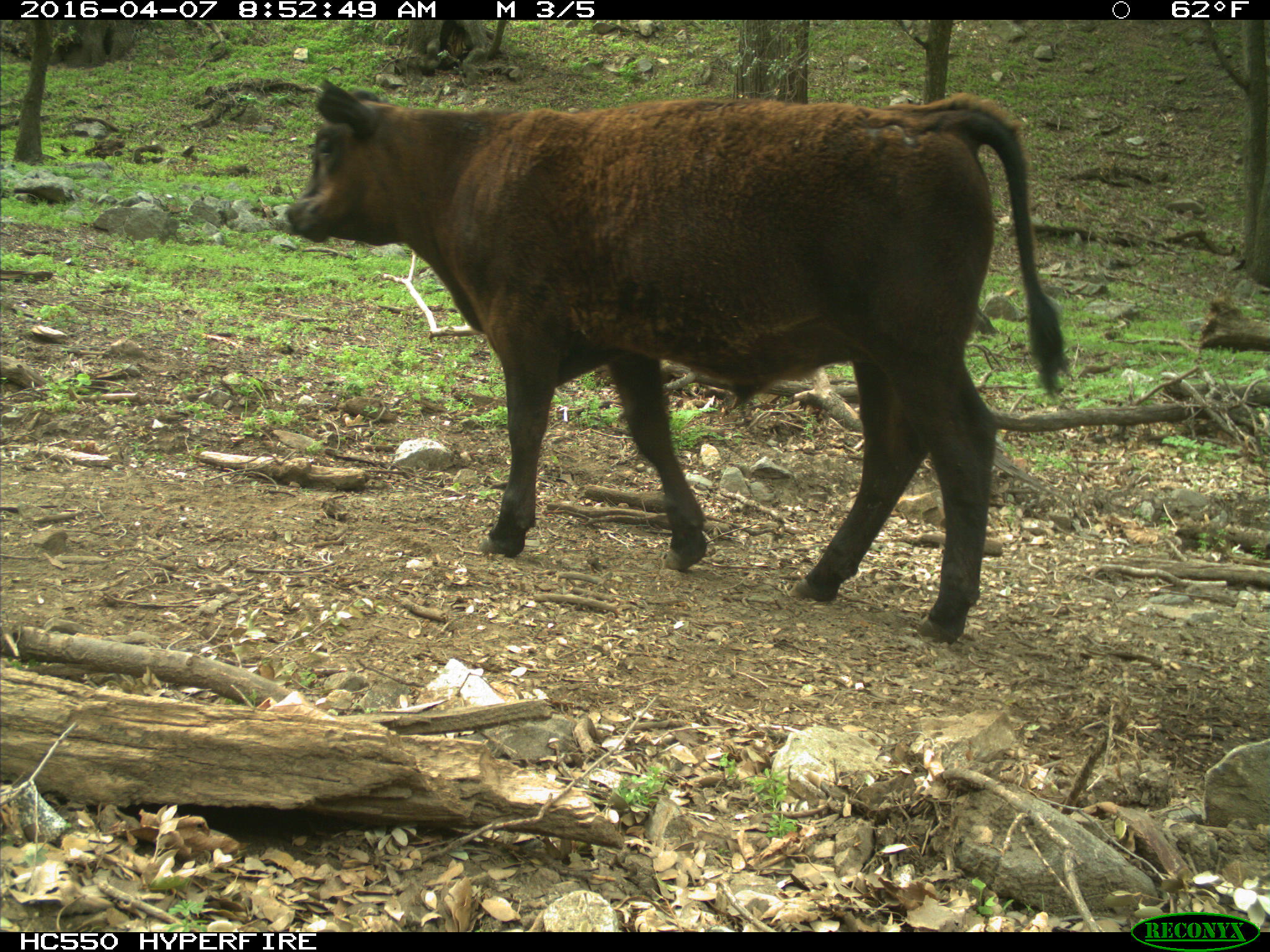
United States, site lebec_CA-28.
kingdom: Animalia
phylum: Chordata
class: Mammalia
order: Artiodactyla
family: Bovidae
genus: Bos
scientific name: Bos taurus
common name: domestic cow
Bos taurus (domestic cow).